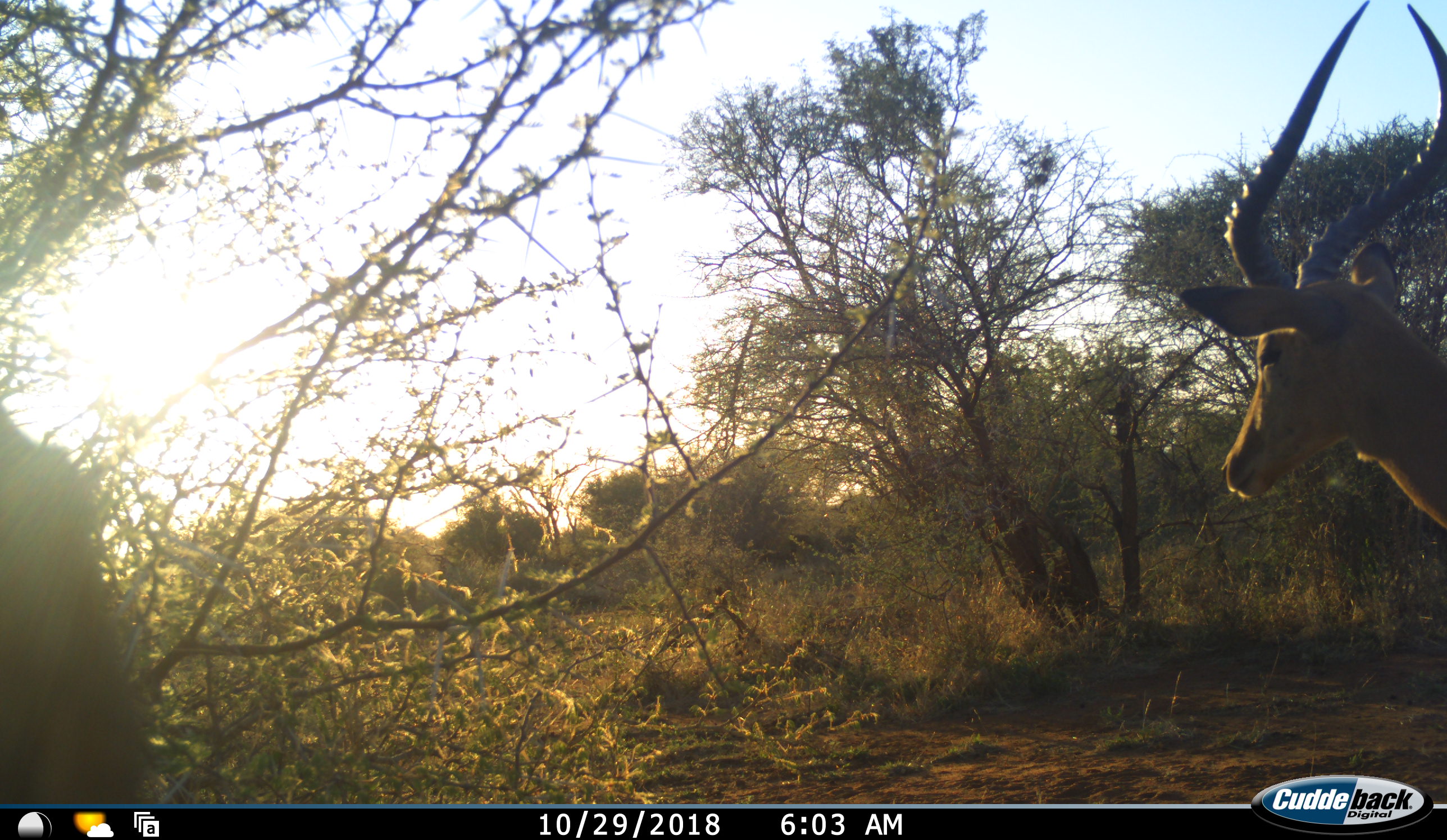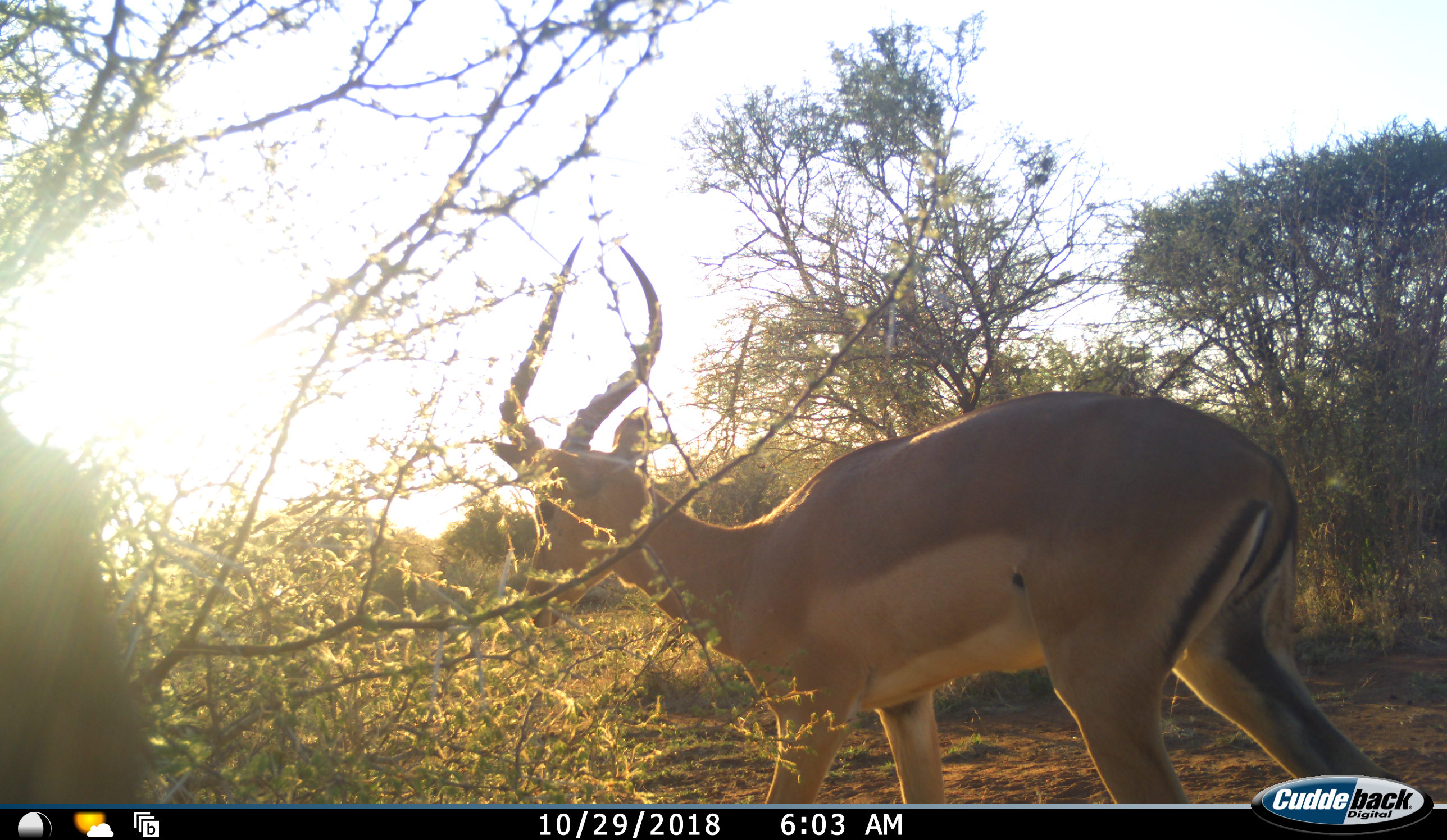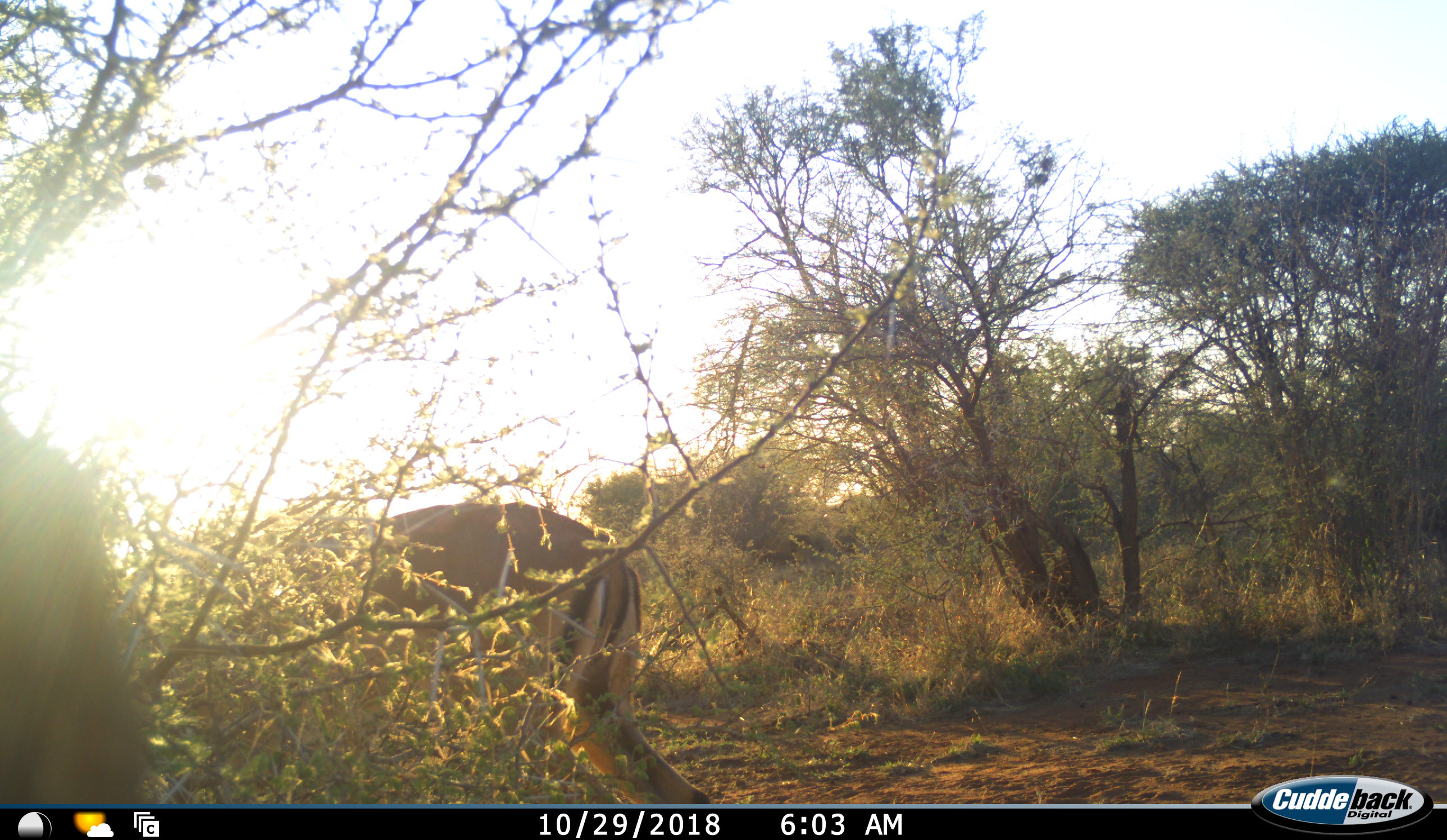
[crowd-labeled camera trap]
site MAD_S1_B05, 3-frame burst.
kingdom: Animalia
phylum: Chordata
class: Mammalia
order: Artiodactyla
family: Bovidae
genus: Aepyceros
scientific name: Aepyceros melampus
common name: impala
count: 1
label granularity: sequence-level